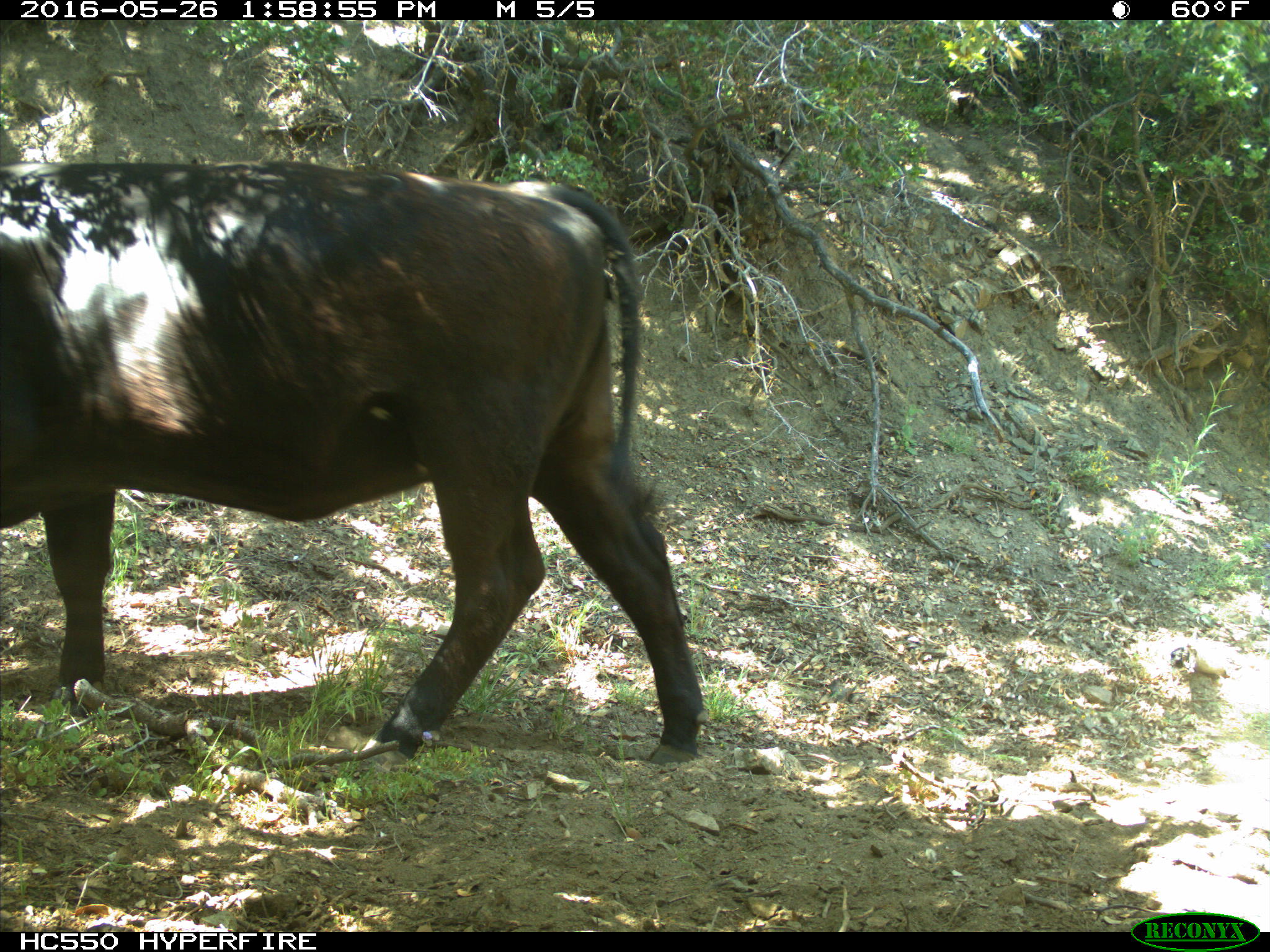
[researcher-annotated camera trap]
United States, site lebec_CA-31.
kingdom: Animalia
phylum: Chordata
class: Mammalia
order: Artiodactyla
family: Bovidae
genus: Bos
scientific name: Bos taurus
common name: domestic cow